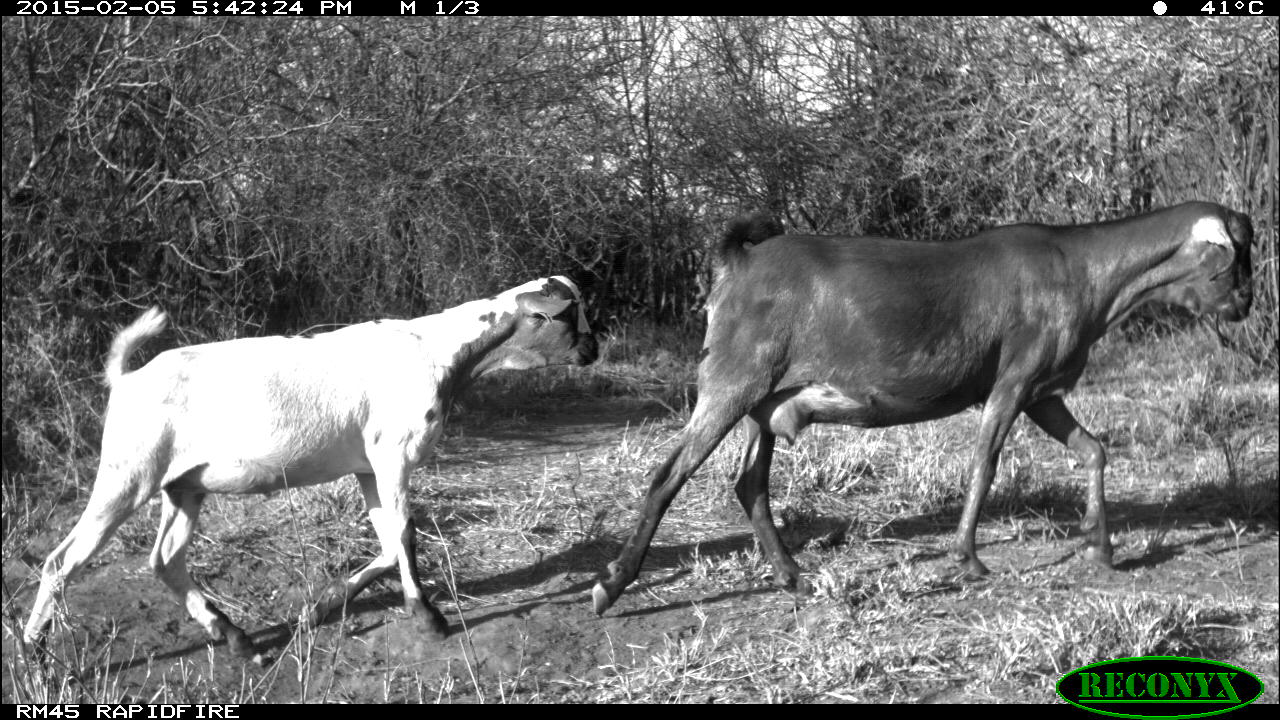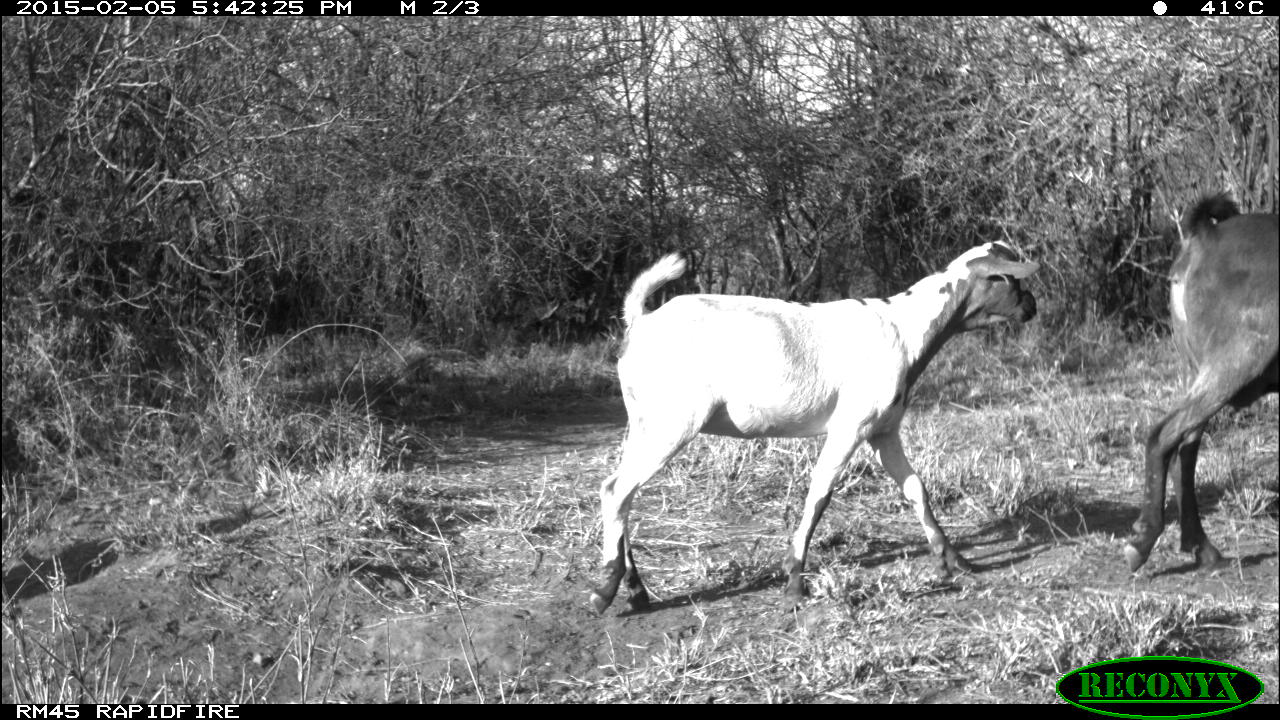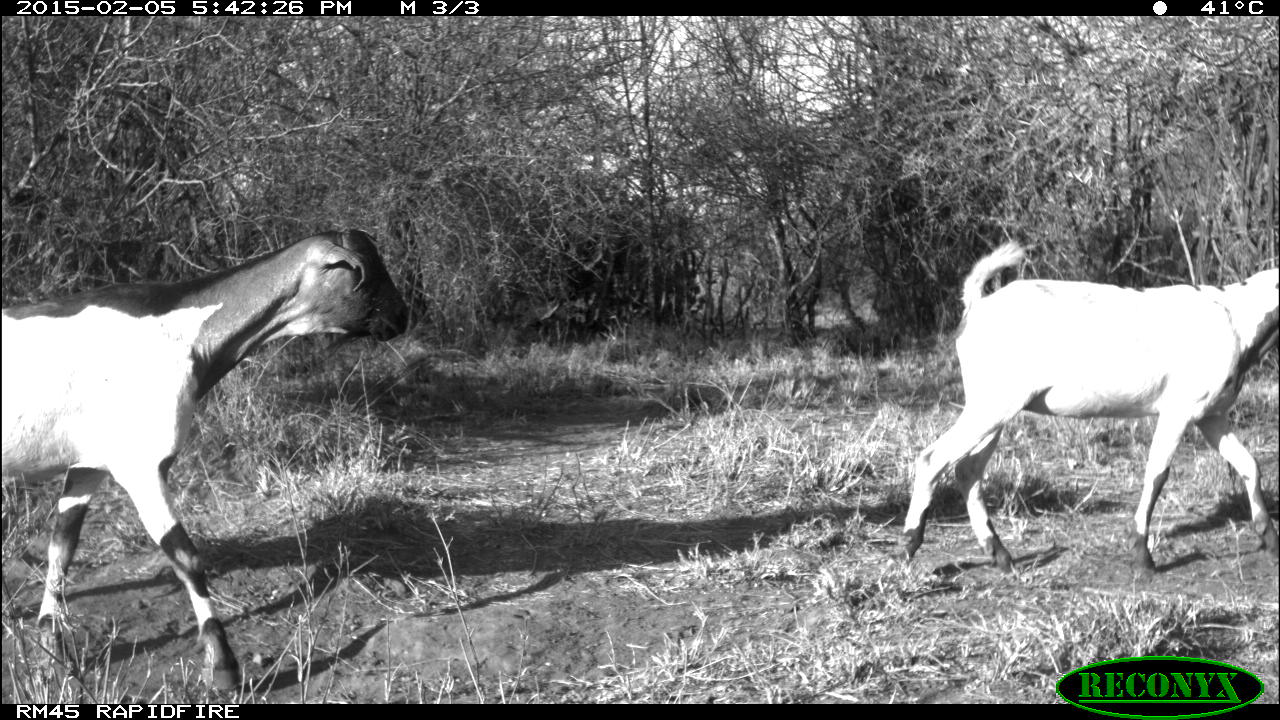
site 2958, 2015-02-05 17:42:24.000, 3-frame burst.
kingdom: Animalia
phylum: Chordata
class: Mammalia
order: Artiodactyla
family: Bovidae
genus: Capra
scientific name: Capra aegagrus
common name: wild goat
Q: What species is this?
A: Capra aegagrus (wild goat).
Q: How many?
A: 2.